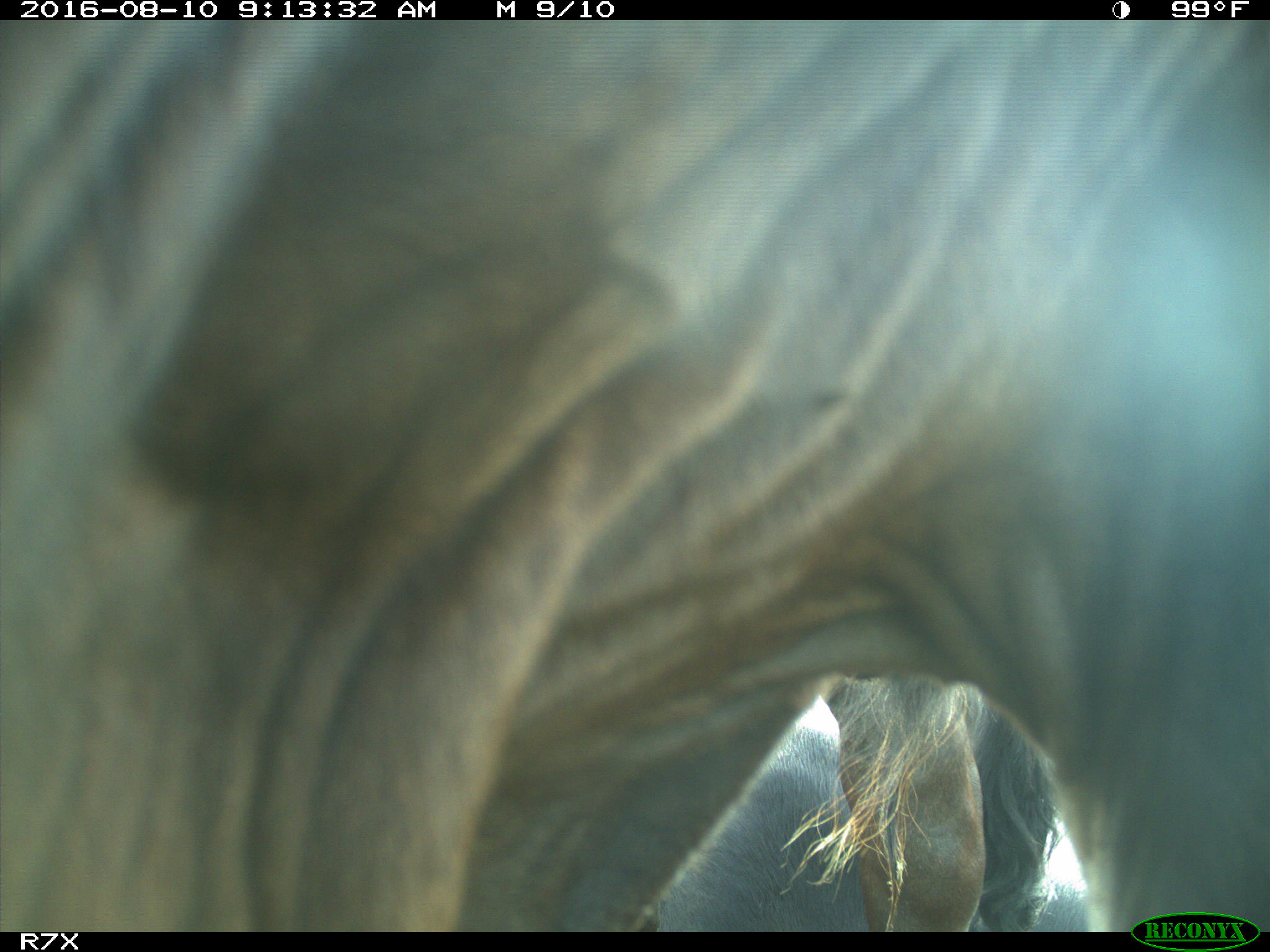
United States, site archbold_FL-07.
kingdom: Animalia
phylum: Chordata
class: Mammalia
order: Artiodactyla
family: Bovidae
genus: Bos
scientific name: Bos taurus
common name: domestic cow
Bos taurus (domestic cow).